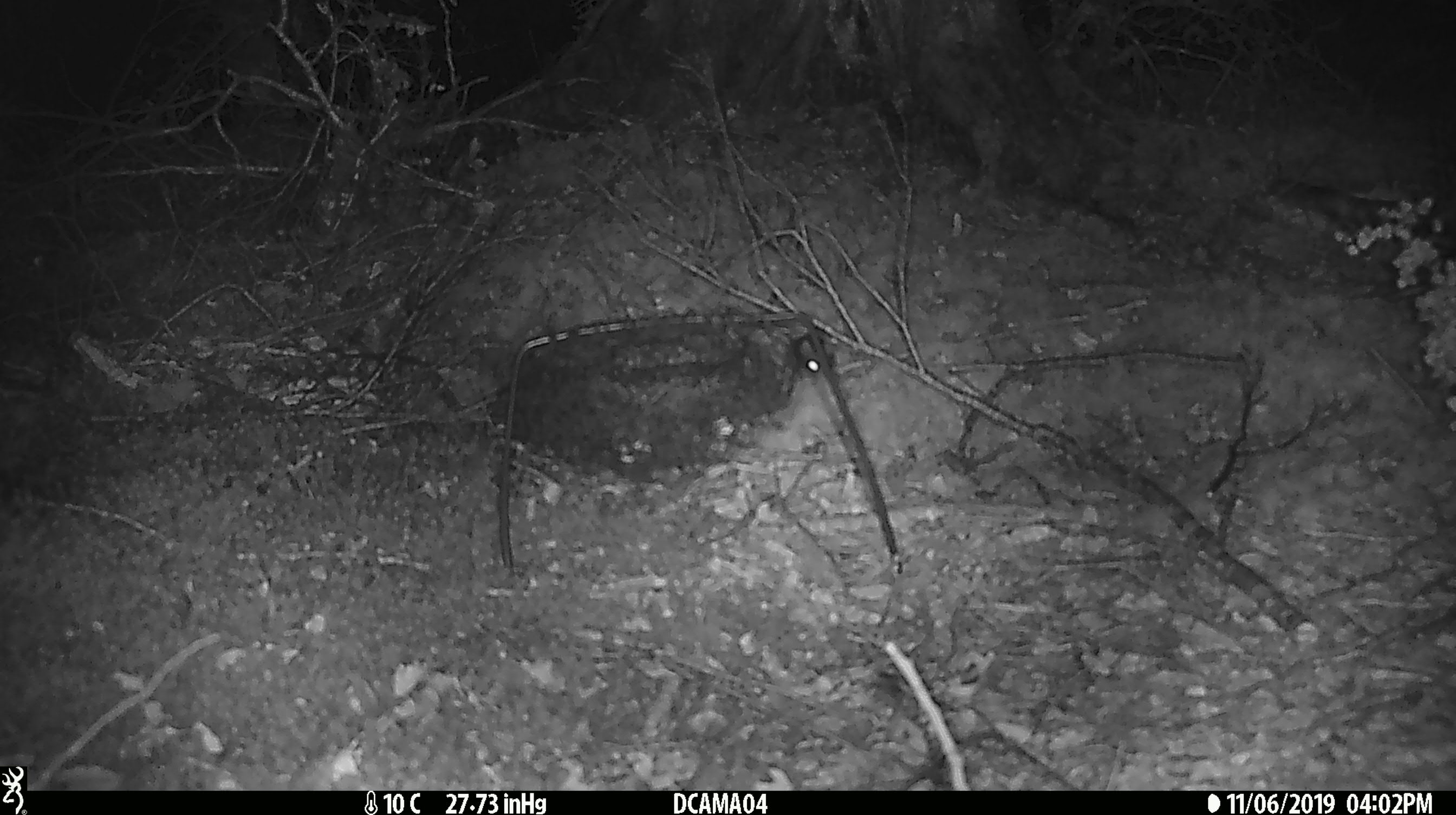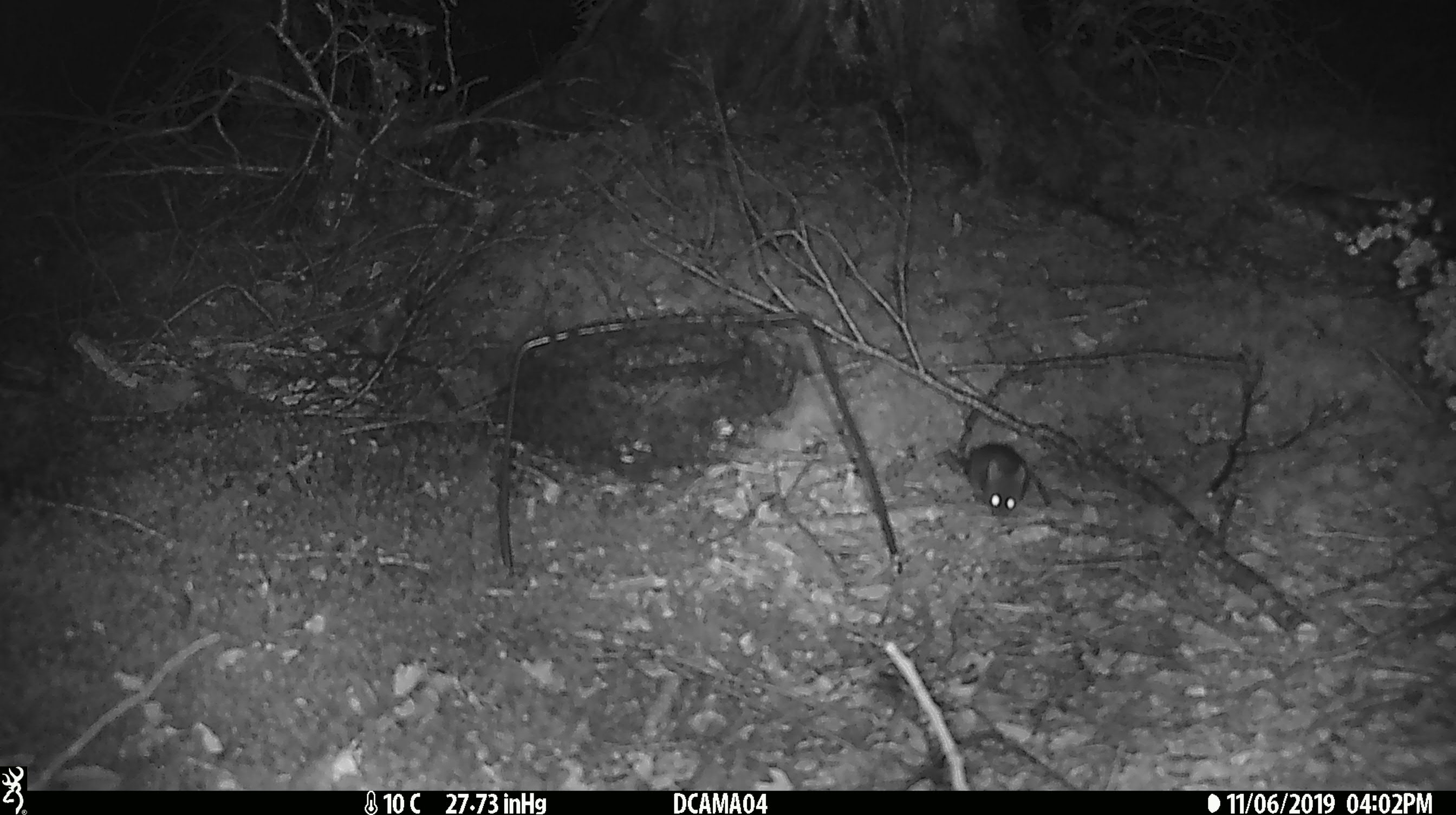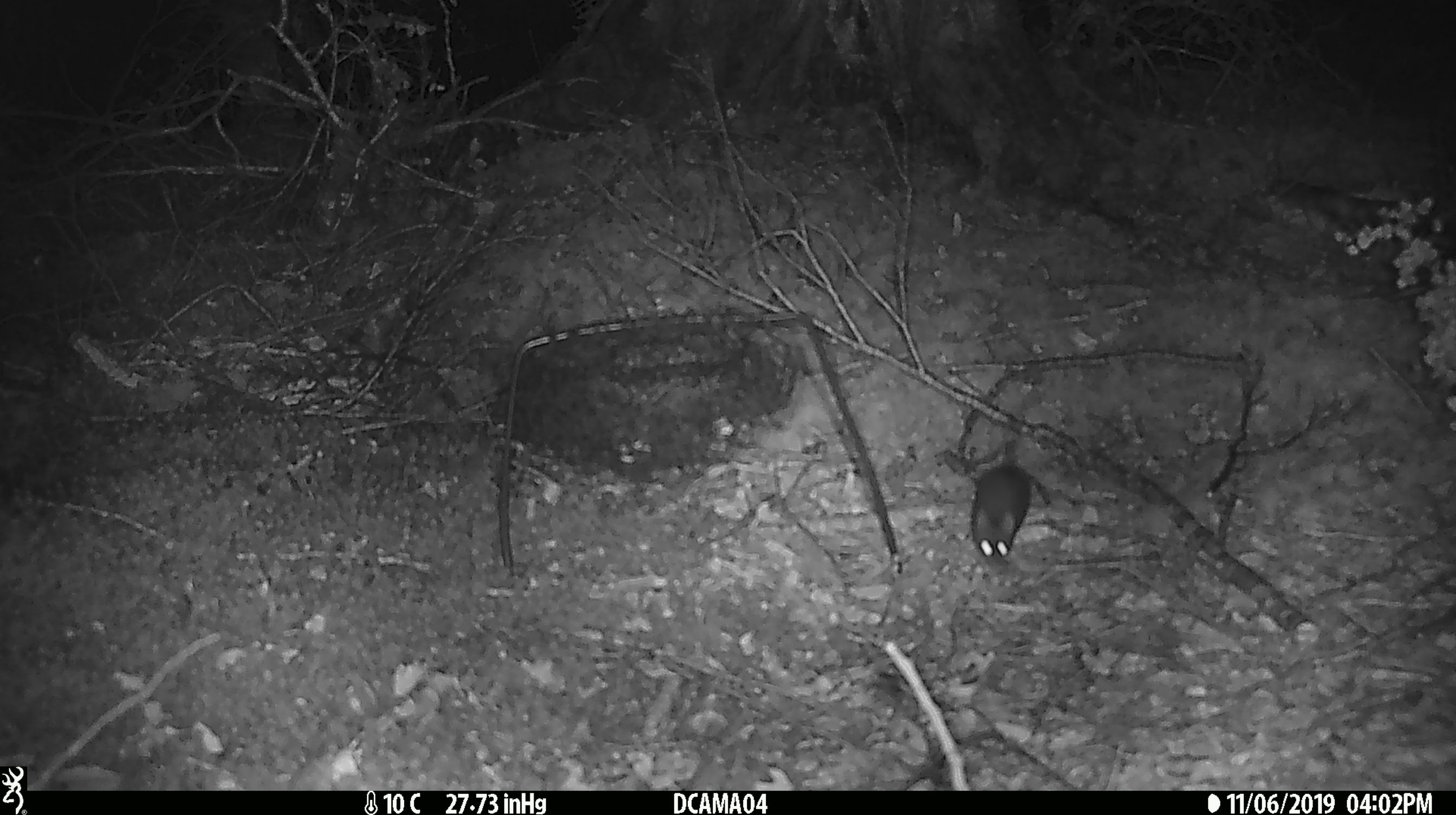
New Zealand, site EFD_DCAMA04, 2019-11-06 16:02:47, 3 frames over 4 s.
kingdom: Animalia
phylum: Chordata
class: Mammalia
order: Rodentia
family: Muridae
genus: Mus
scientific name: Mus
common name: mouse